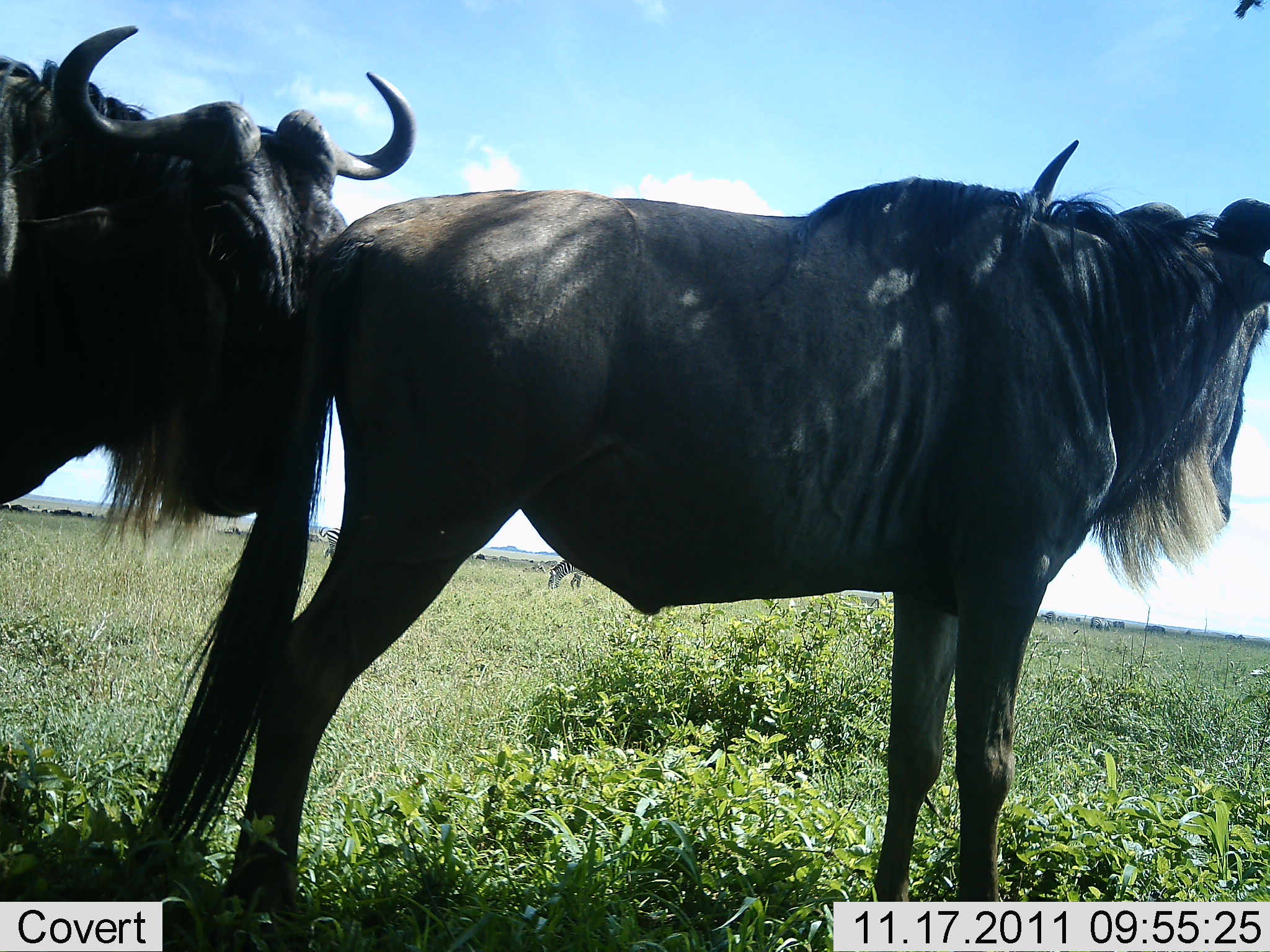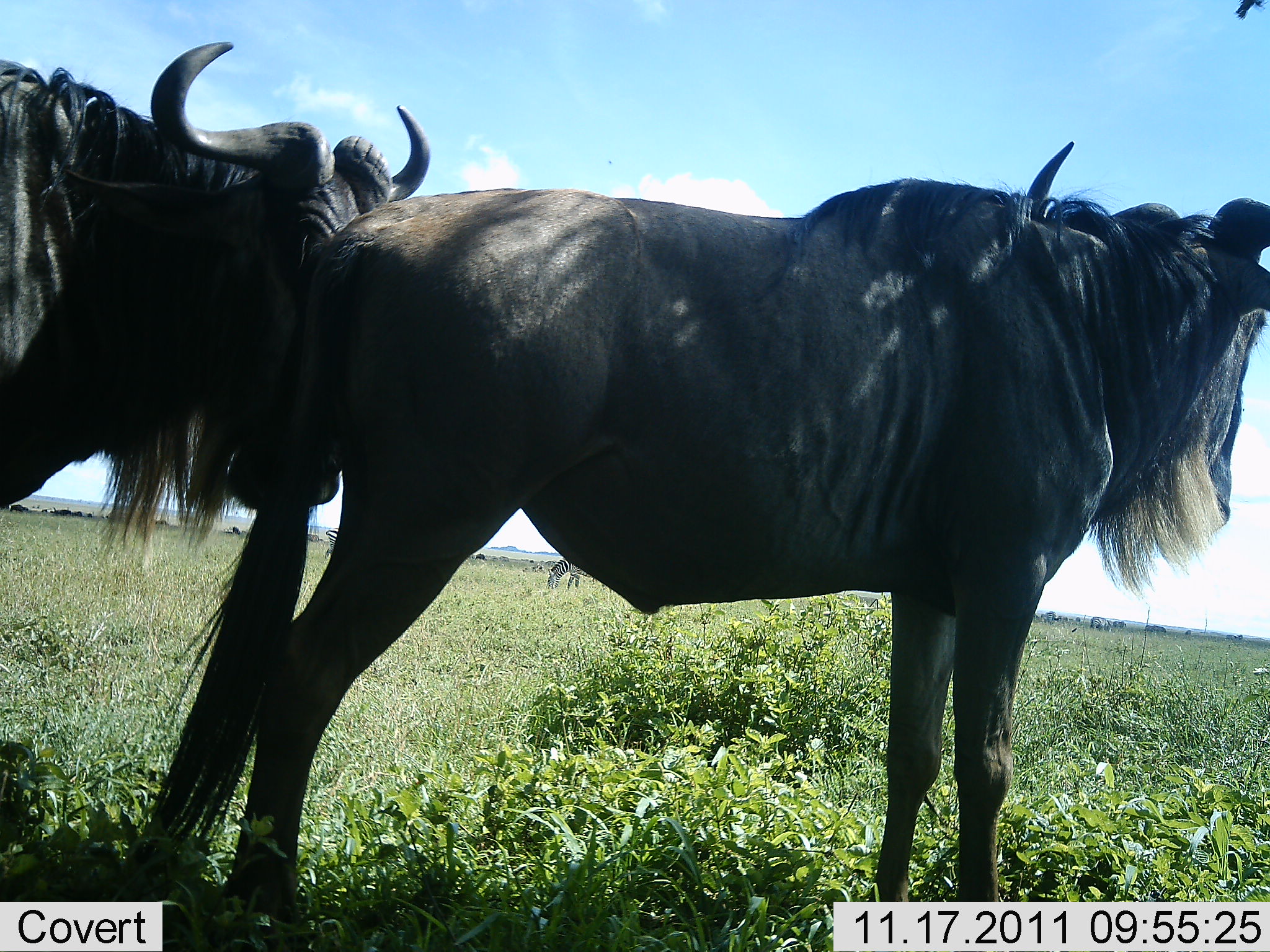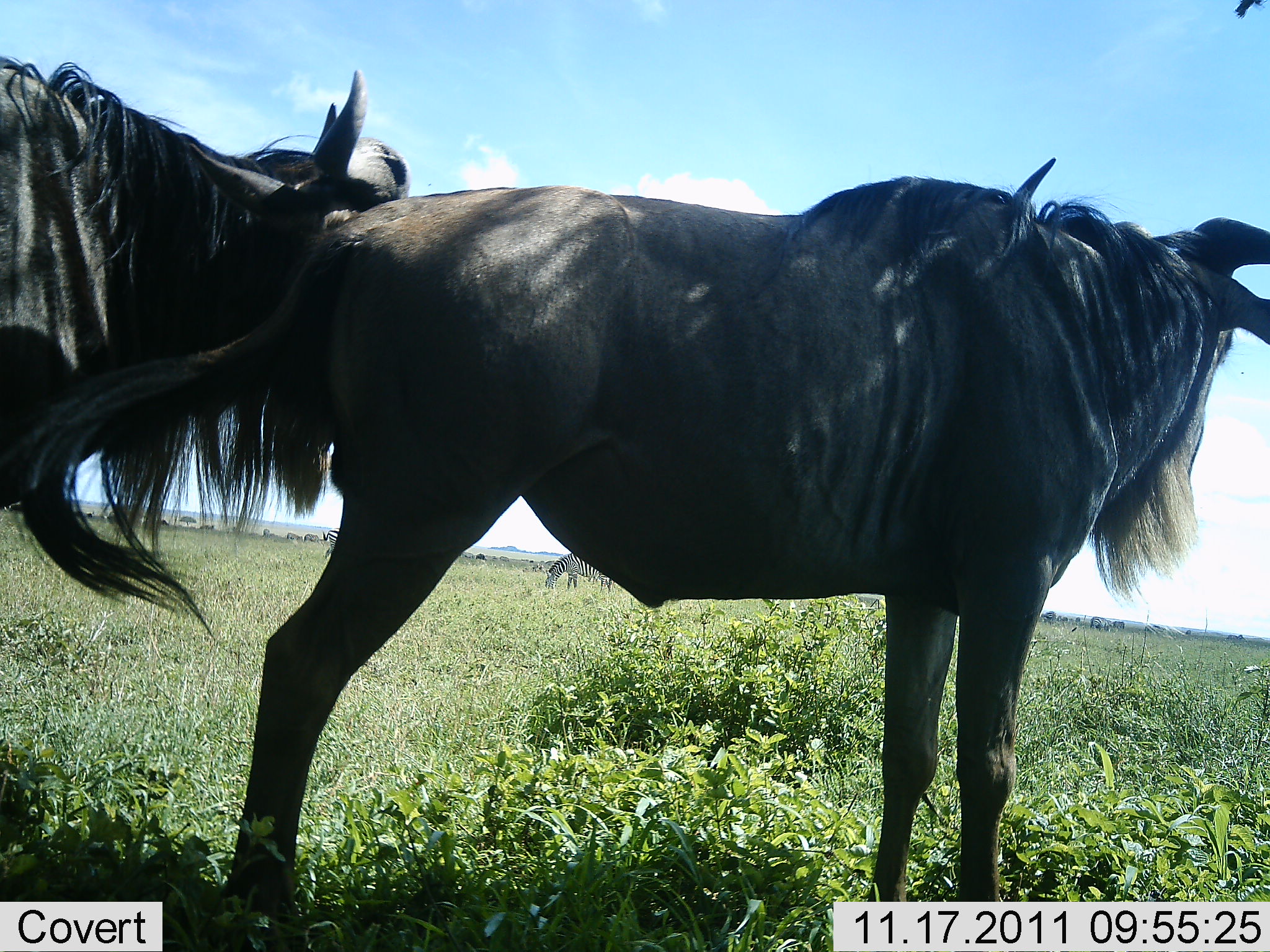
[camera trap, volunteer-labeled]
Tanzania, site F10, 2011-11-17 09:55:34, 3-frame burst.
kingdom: Animalia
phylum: Chordata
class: Mammalia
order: Artiodactyla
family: Bovidae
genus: Connochaetes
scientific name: Connochaetes taurinus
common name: blue wildebeest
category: wildebeest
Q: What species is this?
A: Wildebeest (blue wildebeest) (Connochaetes taurinus).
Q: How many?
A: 2.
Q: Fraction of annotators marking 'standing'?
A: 89%.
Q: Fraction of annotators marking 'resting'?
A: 0%.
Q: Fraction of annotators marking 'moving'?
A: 0%.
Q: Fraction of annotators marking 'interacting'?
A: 33%.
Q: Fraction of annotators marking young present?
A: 0%.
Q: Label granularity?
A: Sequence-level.